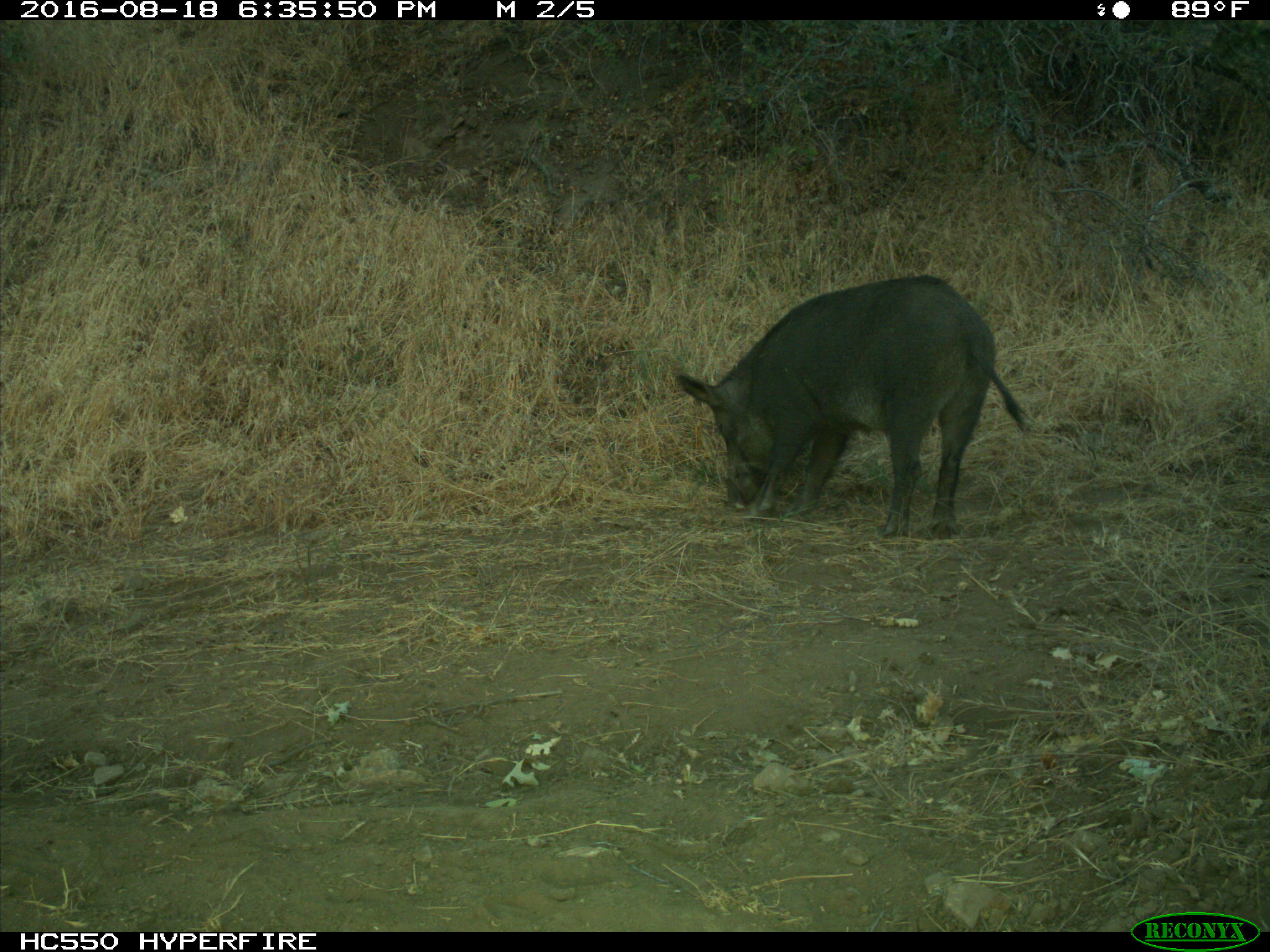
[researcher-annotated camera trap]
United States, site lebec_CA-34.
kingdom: Animalia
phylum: Chordata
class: Mammalia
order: Artiodactyla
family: Suidae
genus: Sus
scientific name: Sus scrofa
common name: wild boar